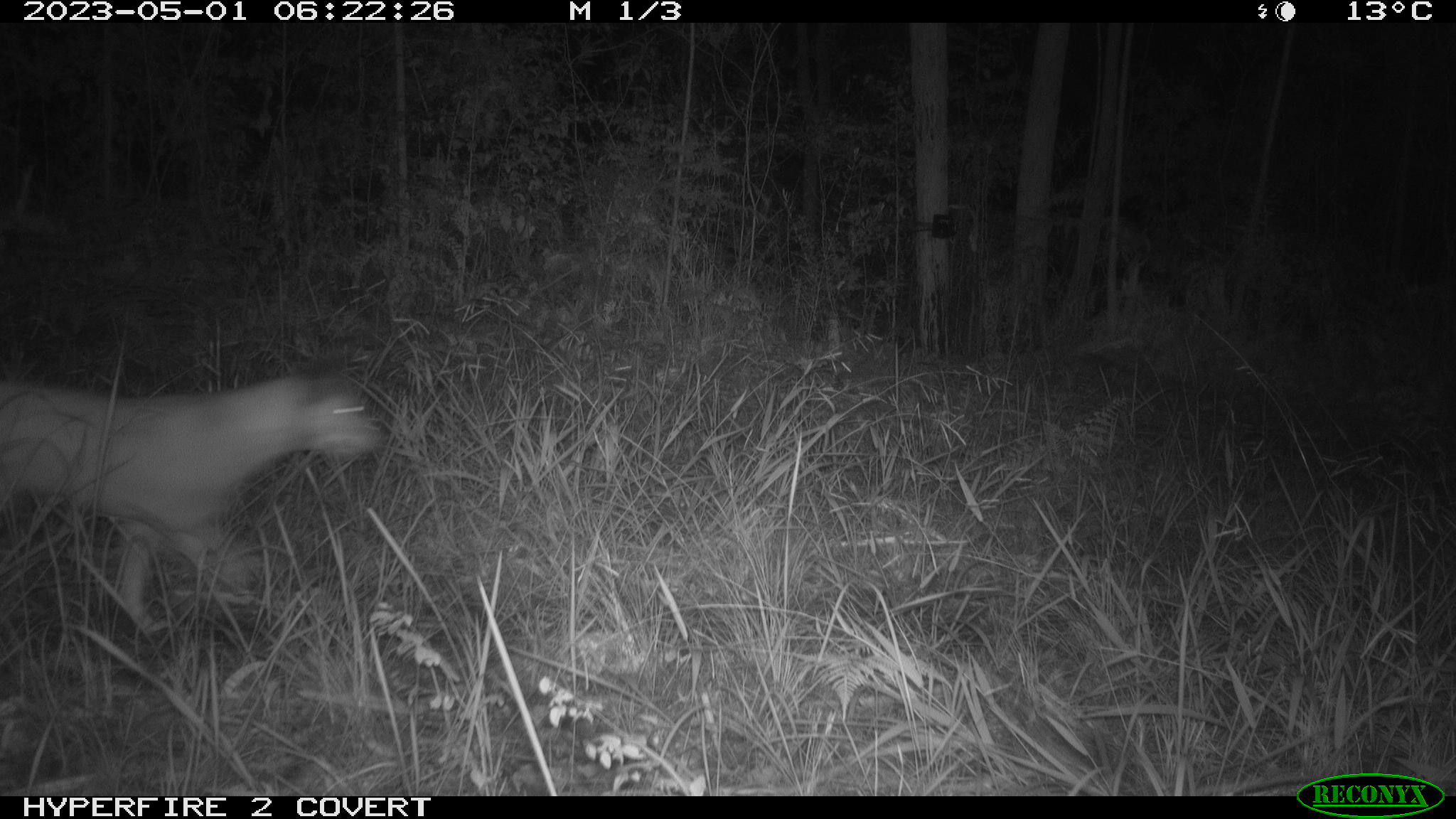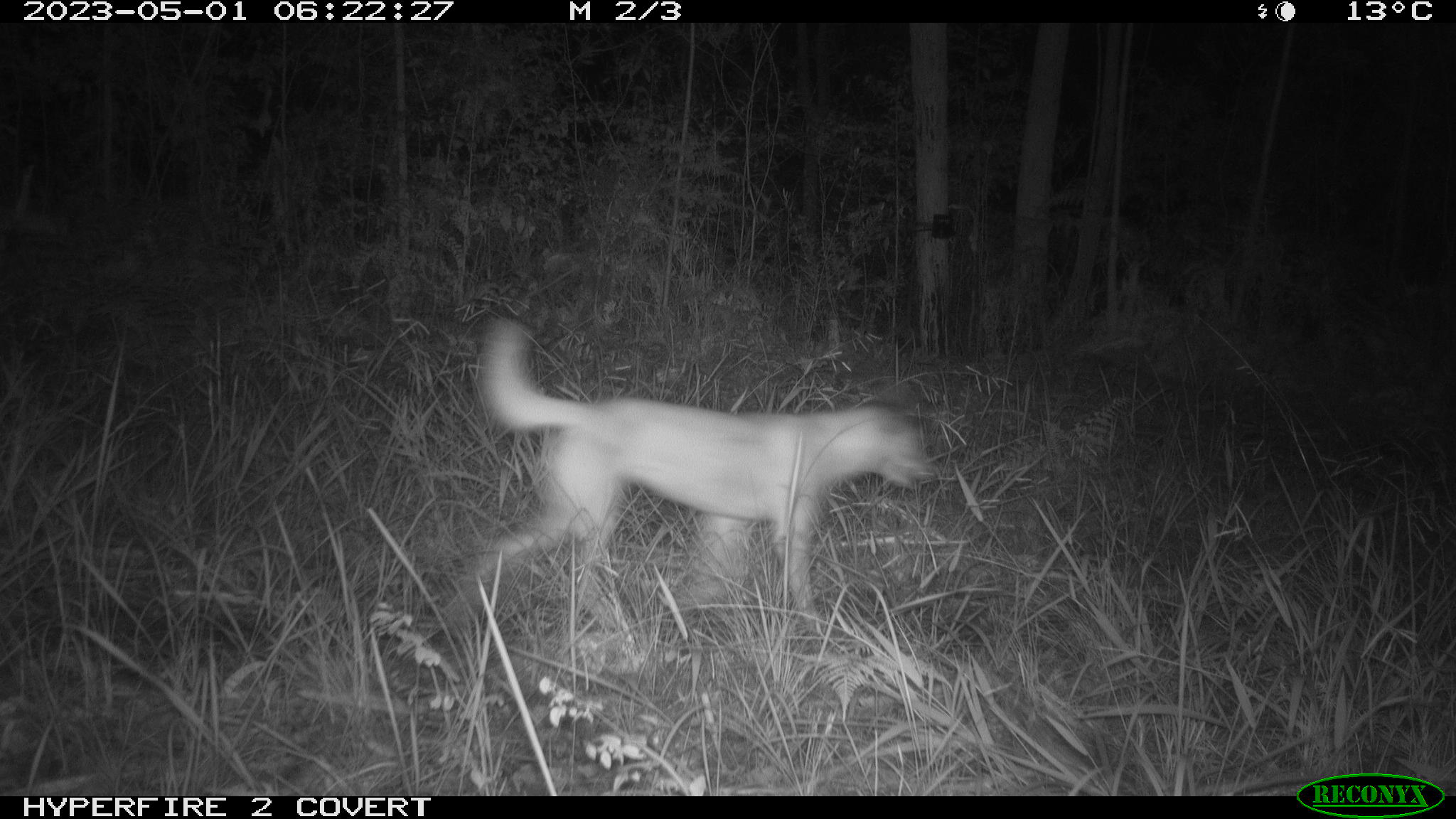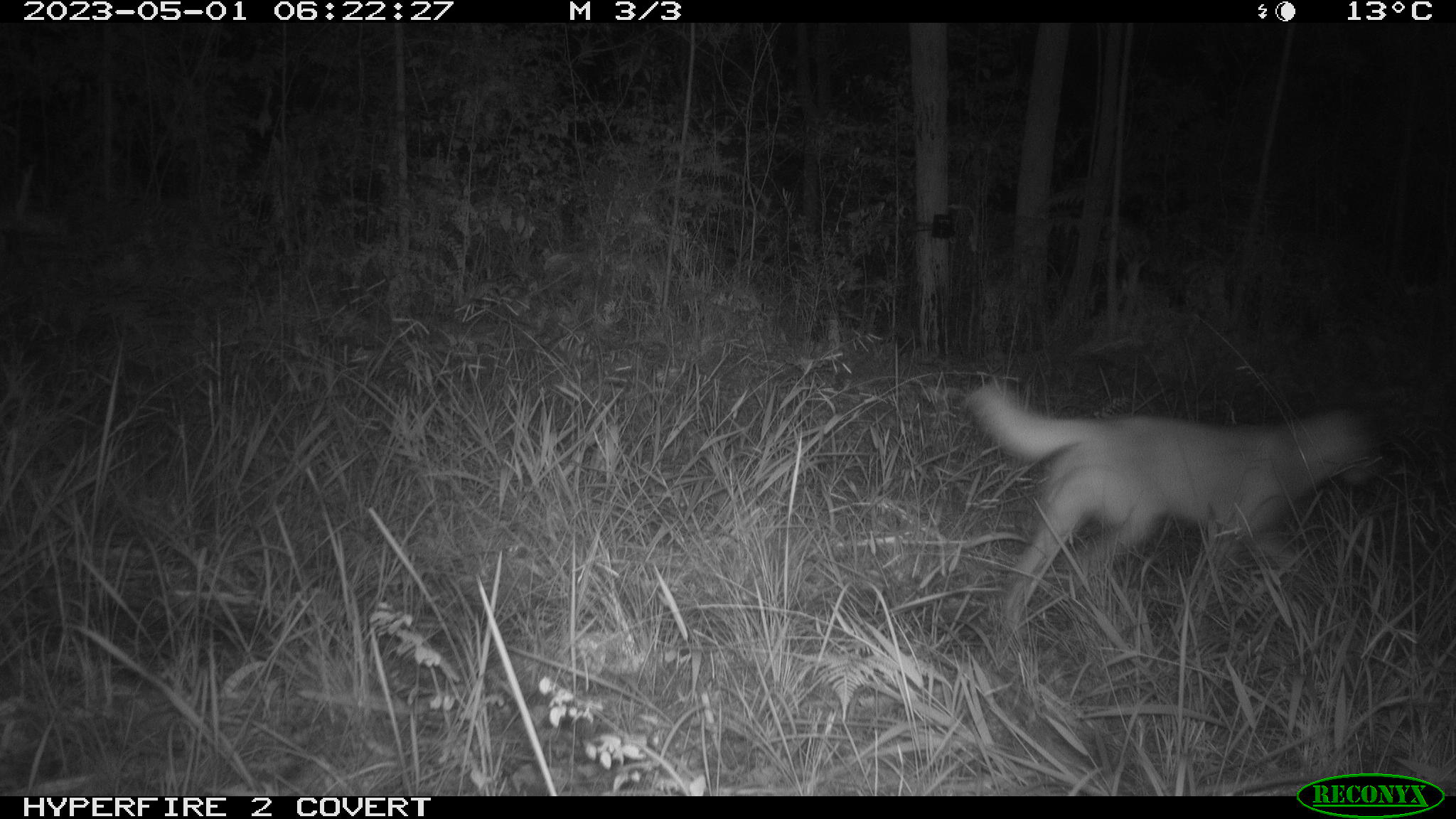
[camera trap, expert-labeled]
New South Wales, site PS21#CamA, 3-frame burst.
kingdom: Animalia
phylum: Chordata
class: Mammalia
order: Carnivora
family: Canidae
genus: Canis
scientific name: Canis familiaris dingo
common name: dingo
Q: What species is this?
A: Dingo (Canis familiaris dingo).